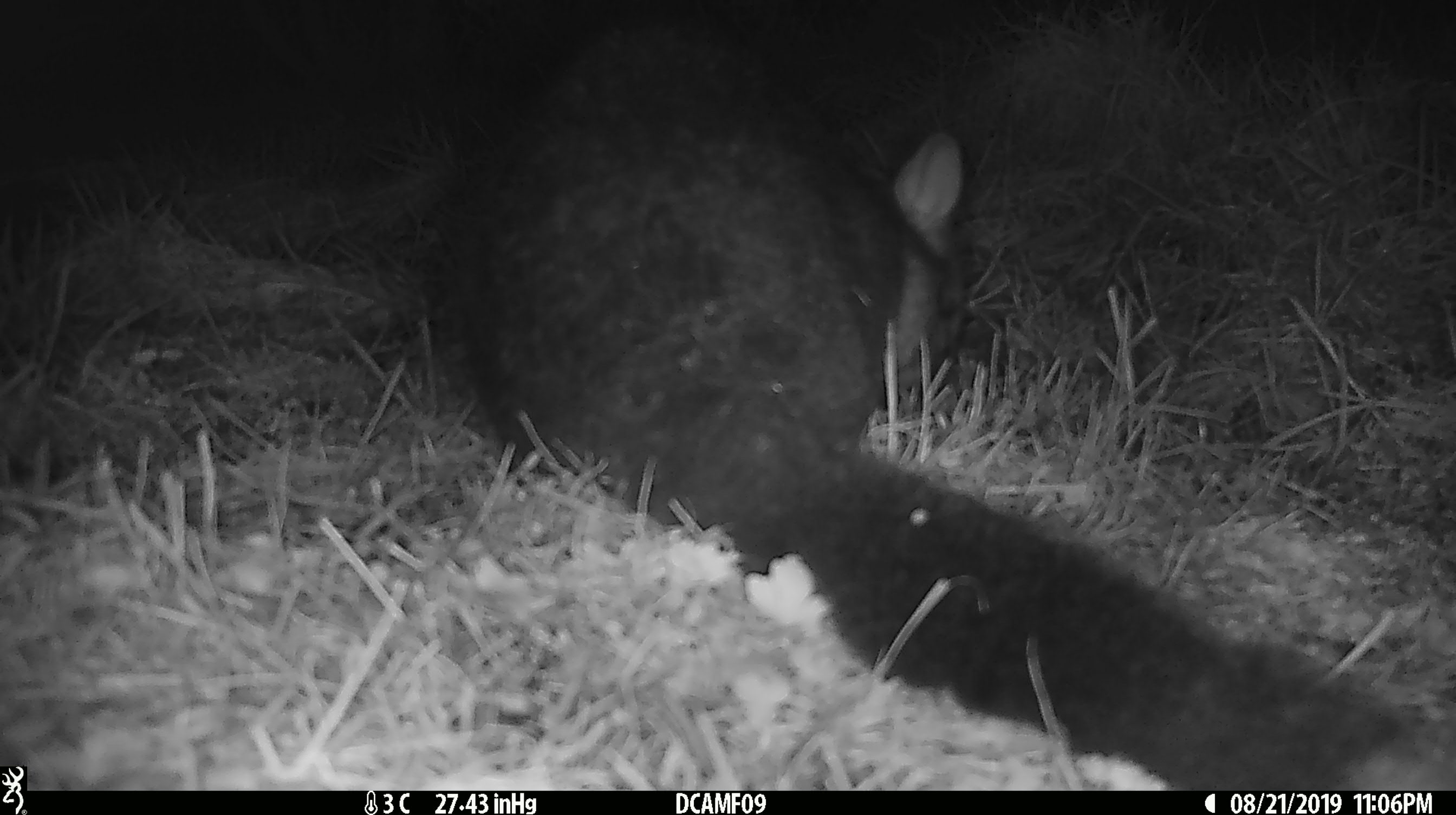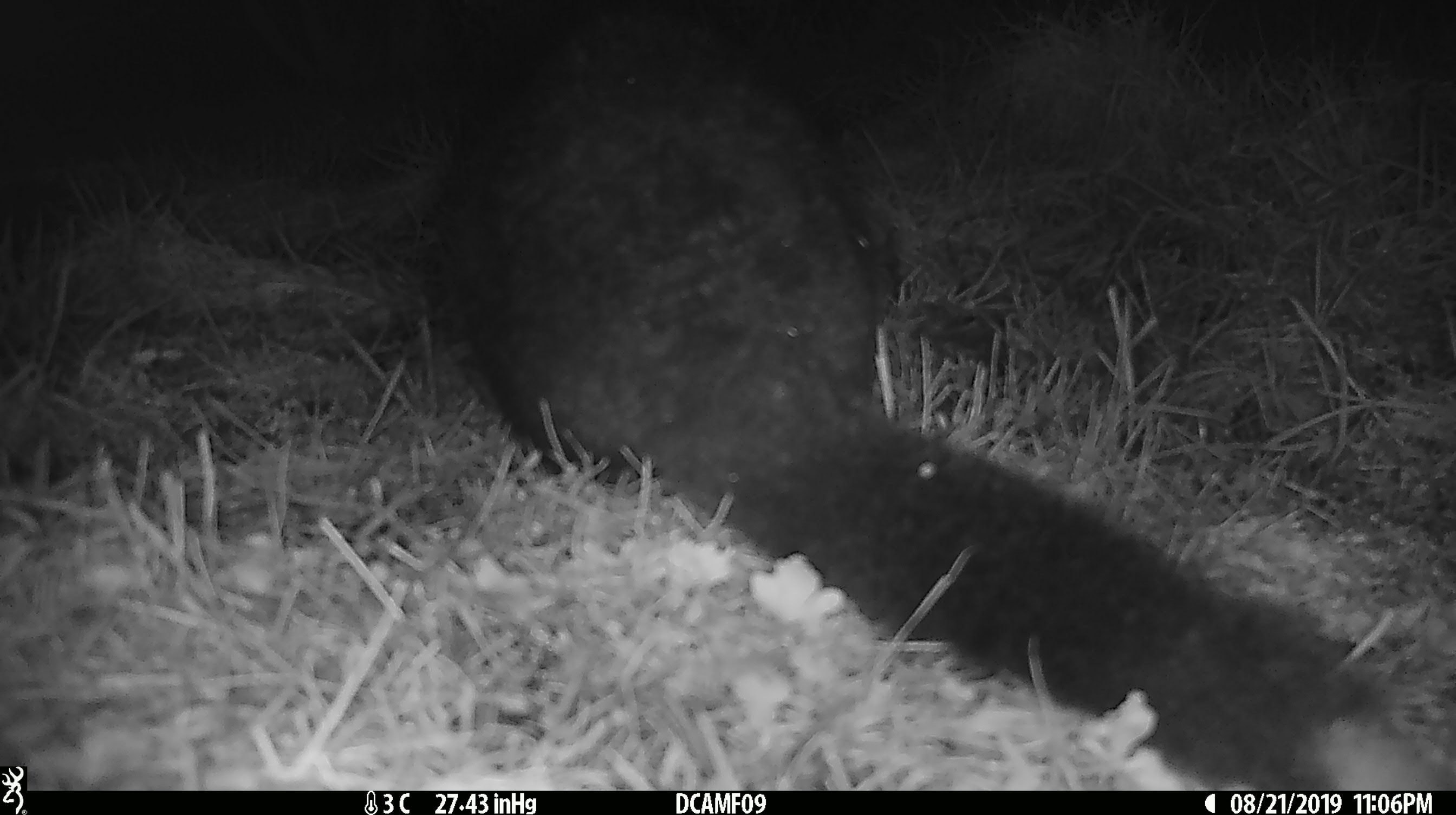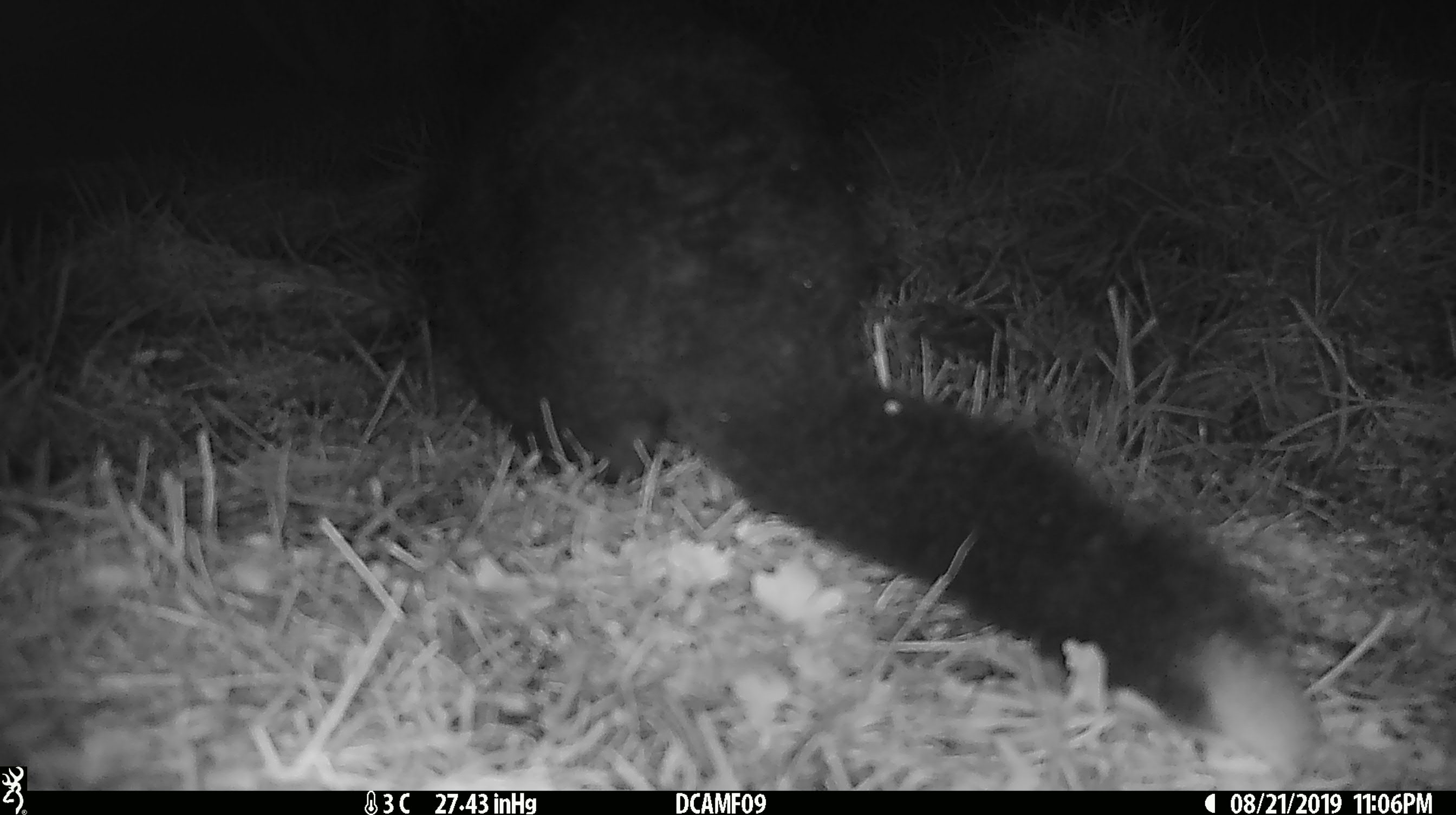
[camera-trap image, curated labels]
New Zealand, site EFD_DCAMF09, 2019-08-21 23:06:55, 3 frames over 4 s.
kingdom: Animalia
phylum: Chordata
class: Mammalia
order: Diprotodontia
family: Phalangeridae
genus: Trichosurus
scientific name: Trichosurus vulpecula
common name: common brushtail possum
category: possum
Possum (common brushtail possum) (Trichosurus vulpecula).